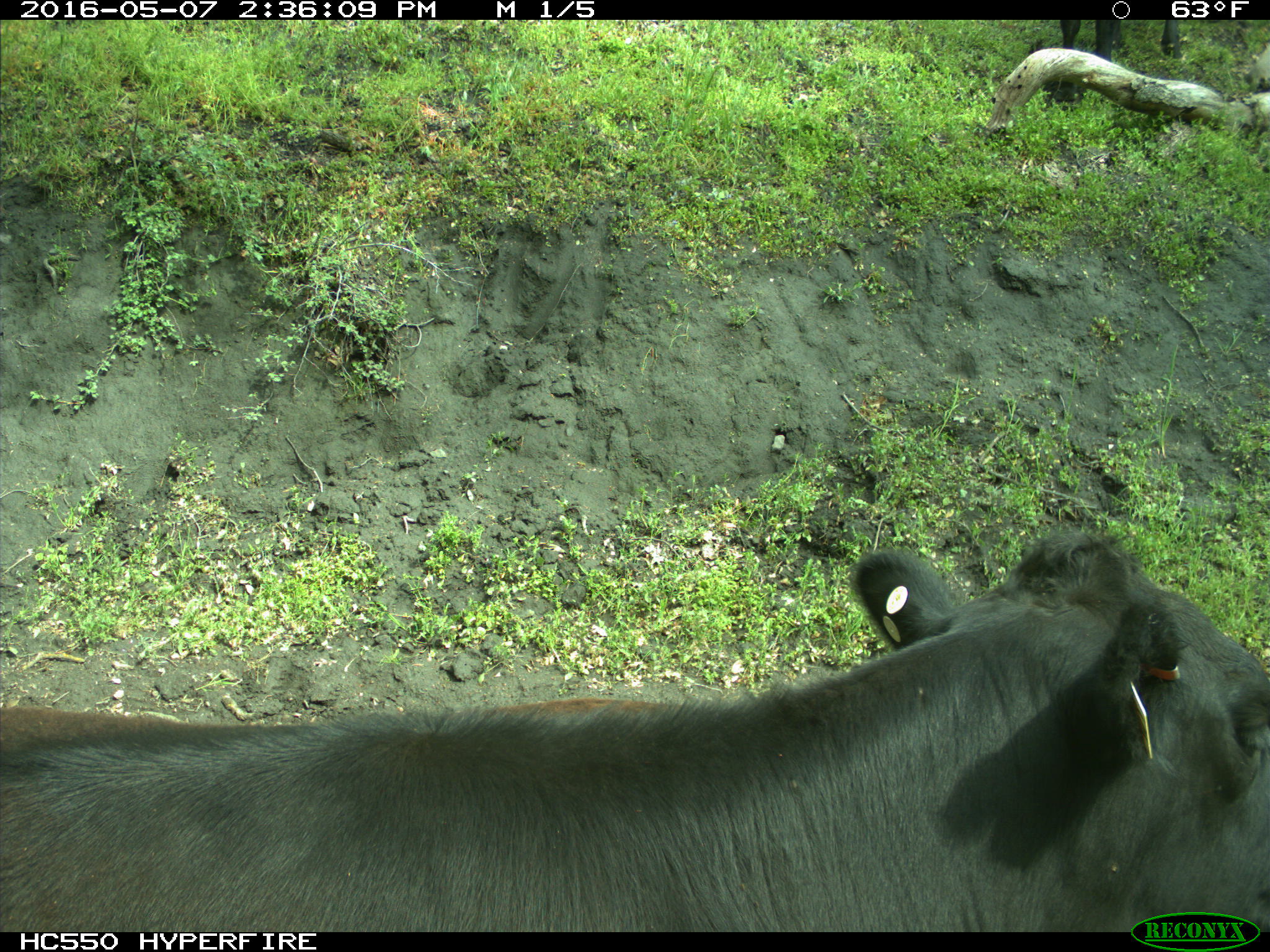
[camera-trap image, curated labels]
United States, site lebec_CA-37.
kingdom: Animalia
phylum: Chordata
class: Mammalia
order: Artiodactyla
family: Bovidae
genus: Bos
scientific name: Bos taurus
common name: domestic cow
Bos taurus (domestic cow).